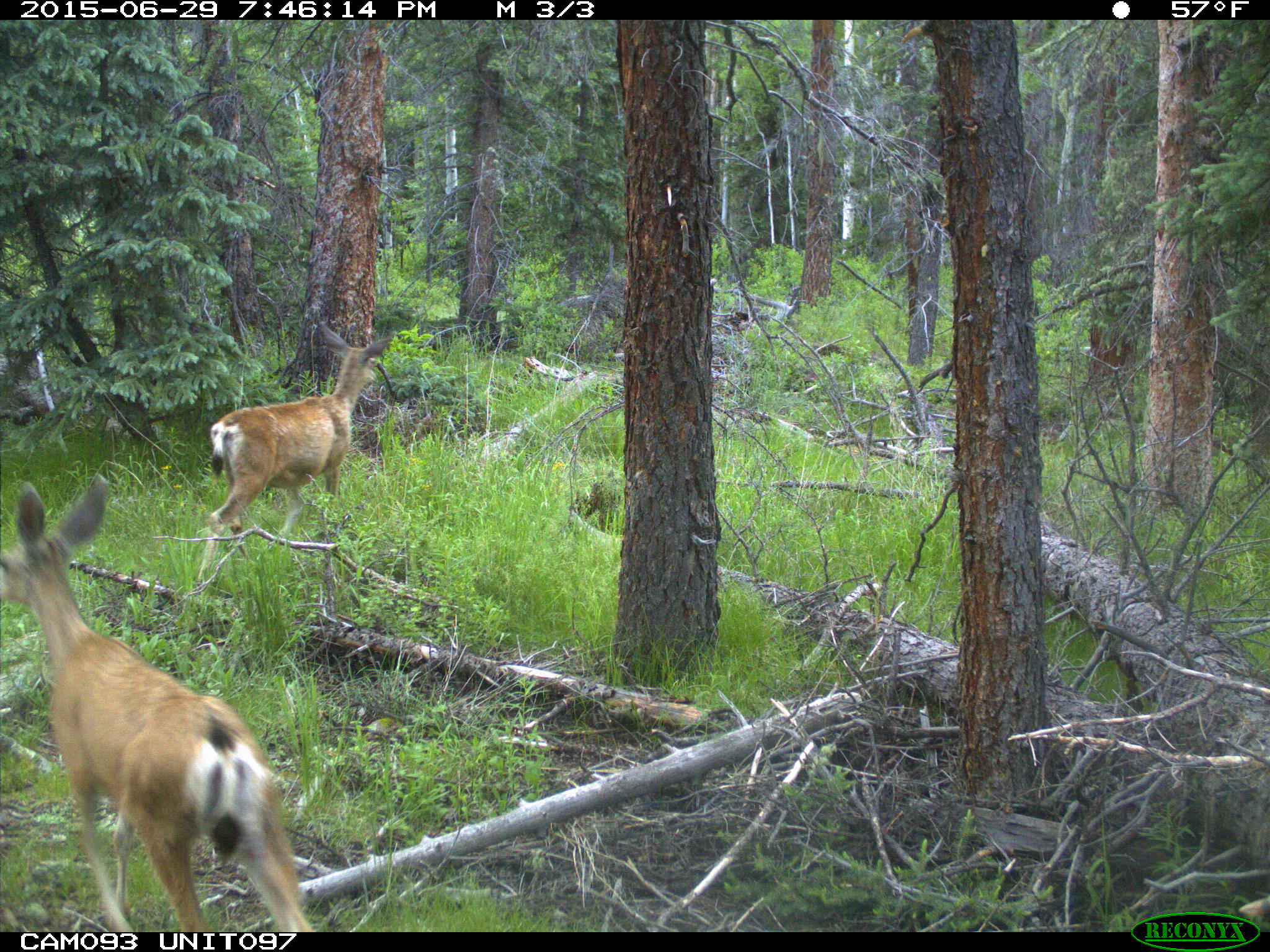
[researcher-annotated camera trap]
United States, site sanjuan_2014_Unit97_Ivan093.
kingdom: Animalia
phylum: Chordata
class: Mammalia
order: Artiodactyla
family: Cervidae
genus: Odocoileus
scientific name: Odocoileus hemionus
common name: mule deer